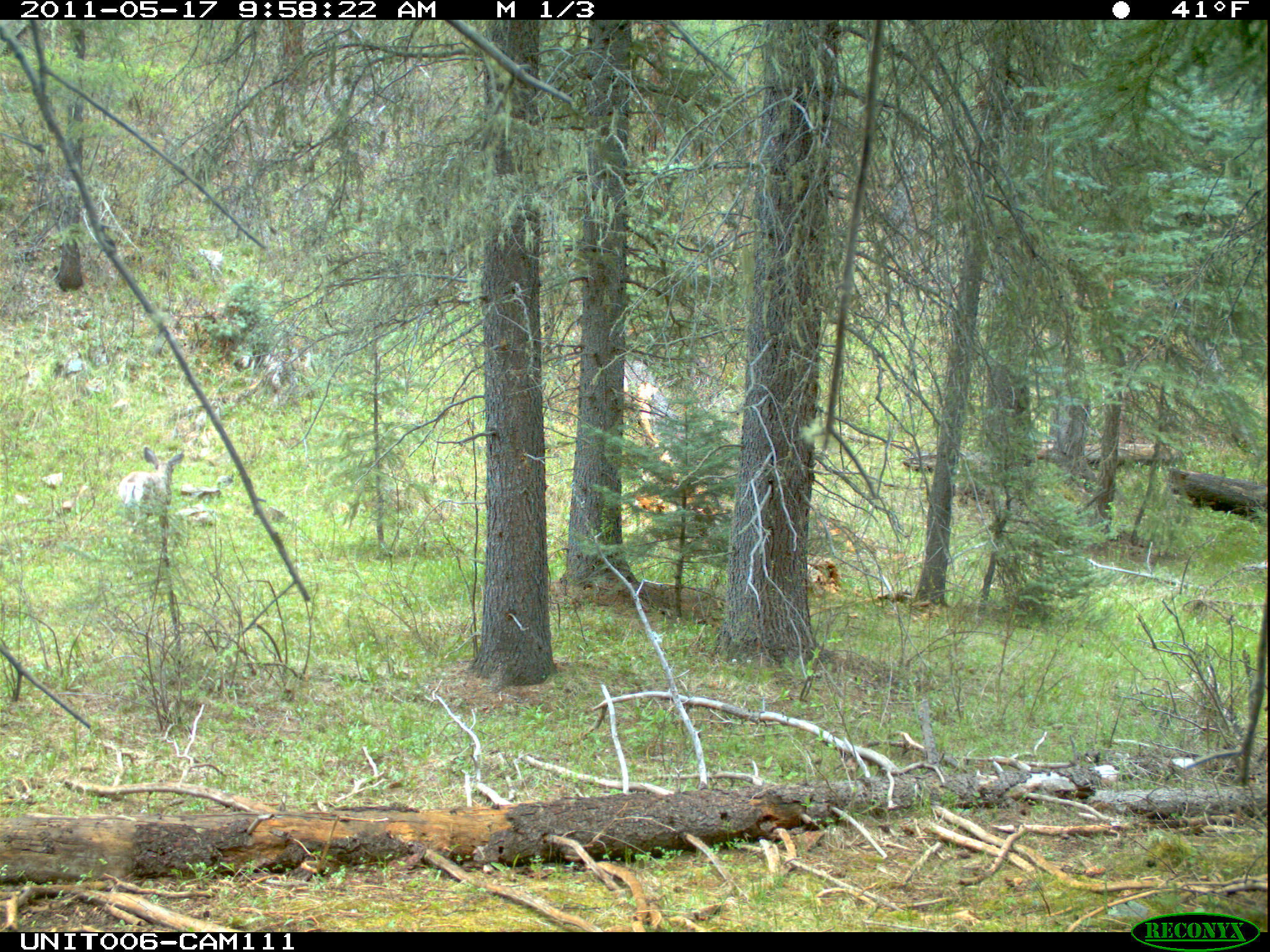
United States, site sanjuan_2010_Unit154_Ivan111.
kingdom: Animalia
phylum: Chordata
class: Mammalia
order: Artiodactyla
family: Cervidae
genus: Odocoileus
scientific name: Odocoileus hemionus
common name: mule deer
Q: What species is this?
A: Odocoileus hemionus (mule deer).